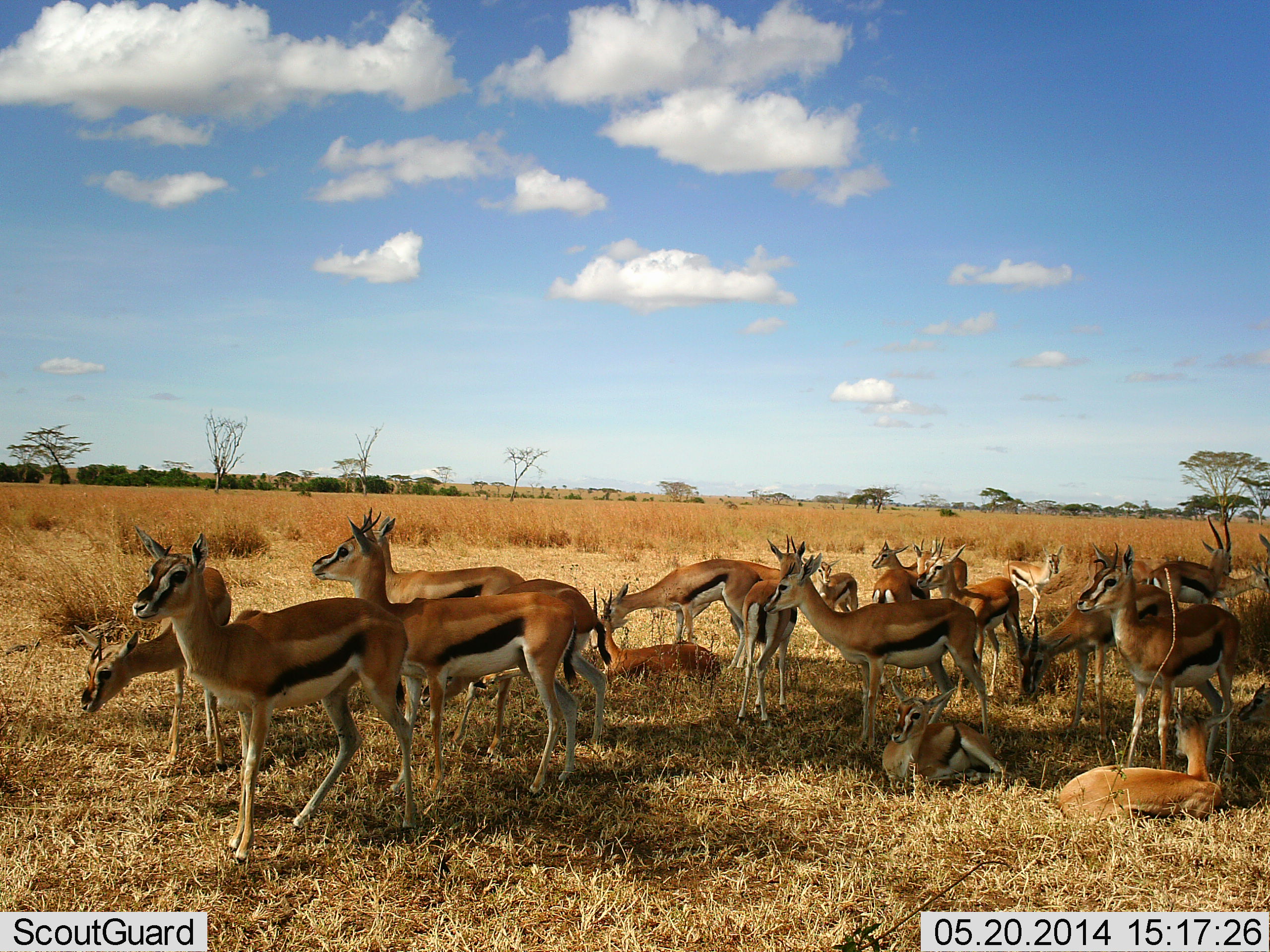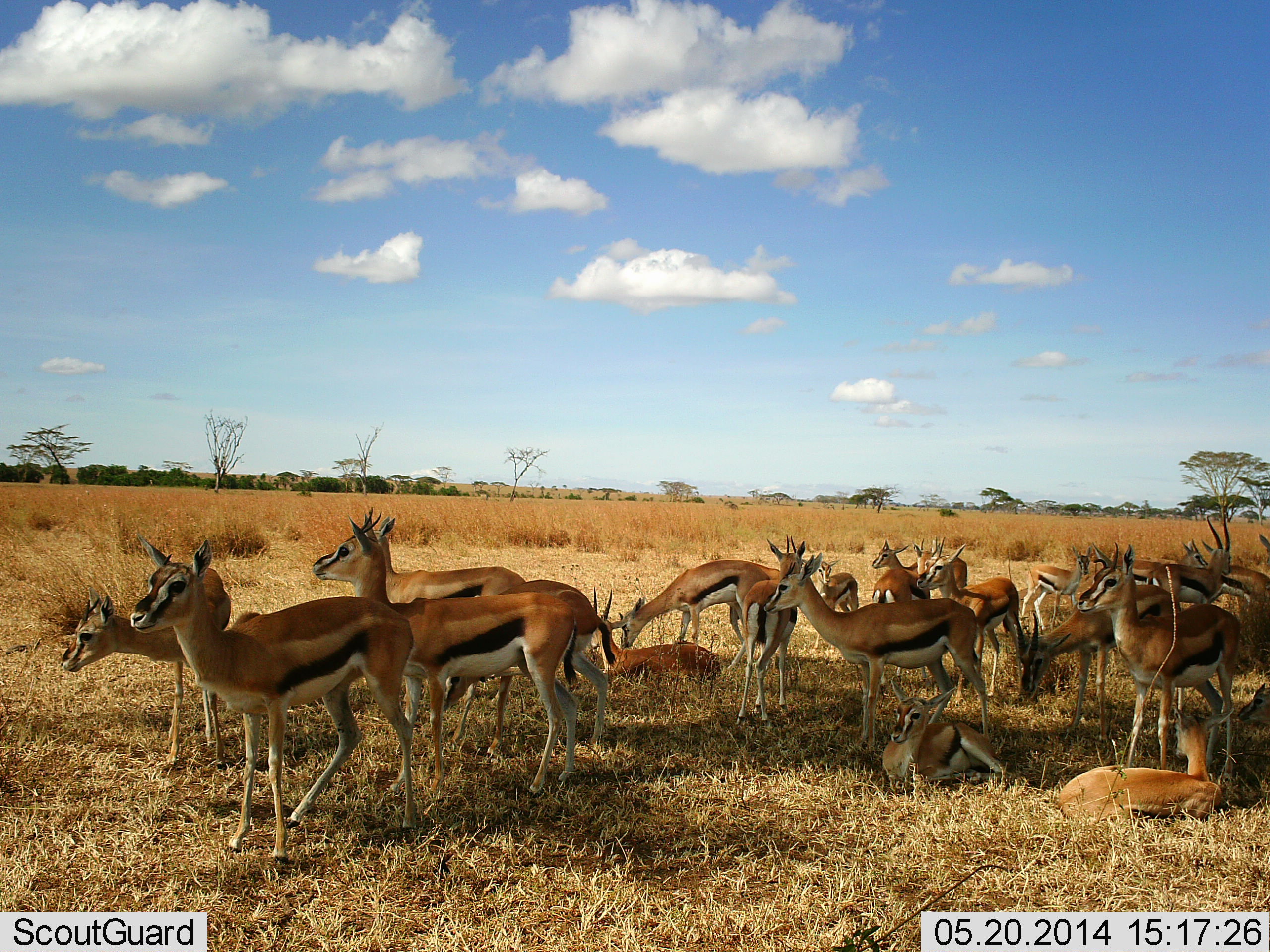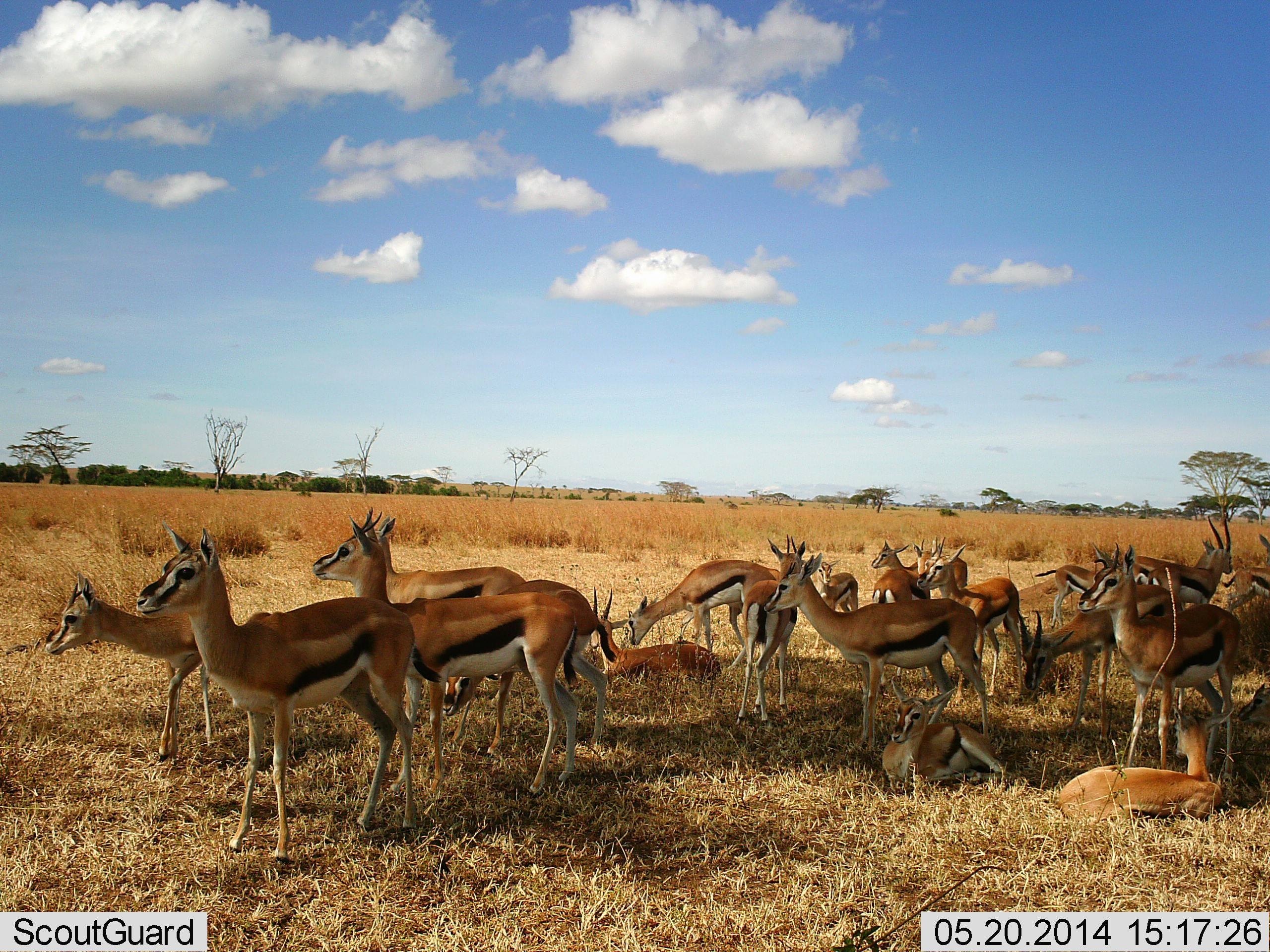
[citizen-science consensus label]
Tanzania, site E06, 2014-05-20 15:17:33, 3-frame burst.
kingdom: Animalia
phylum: Chordata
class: Mammalia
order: Artiodactyla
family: Bovidae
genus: Eudorcas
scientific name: Eudorcas thomsonii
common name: thomson's gazelle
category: gazellethomsons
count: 11-50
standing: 90%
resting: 100%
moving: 10%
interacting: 0%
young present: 20%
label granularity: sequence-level